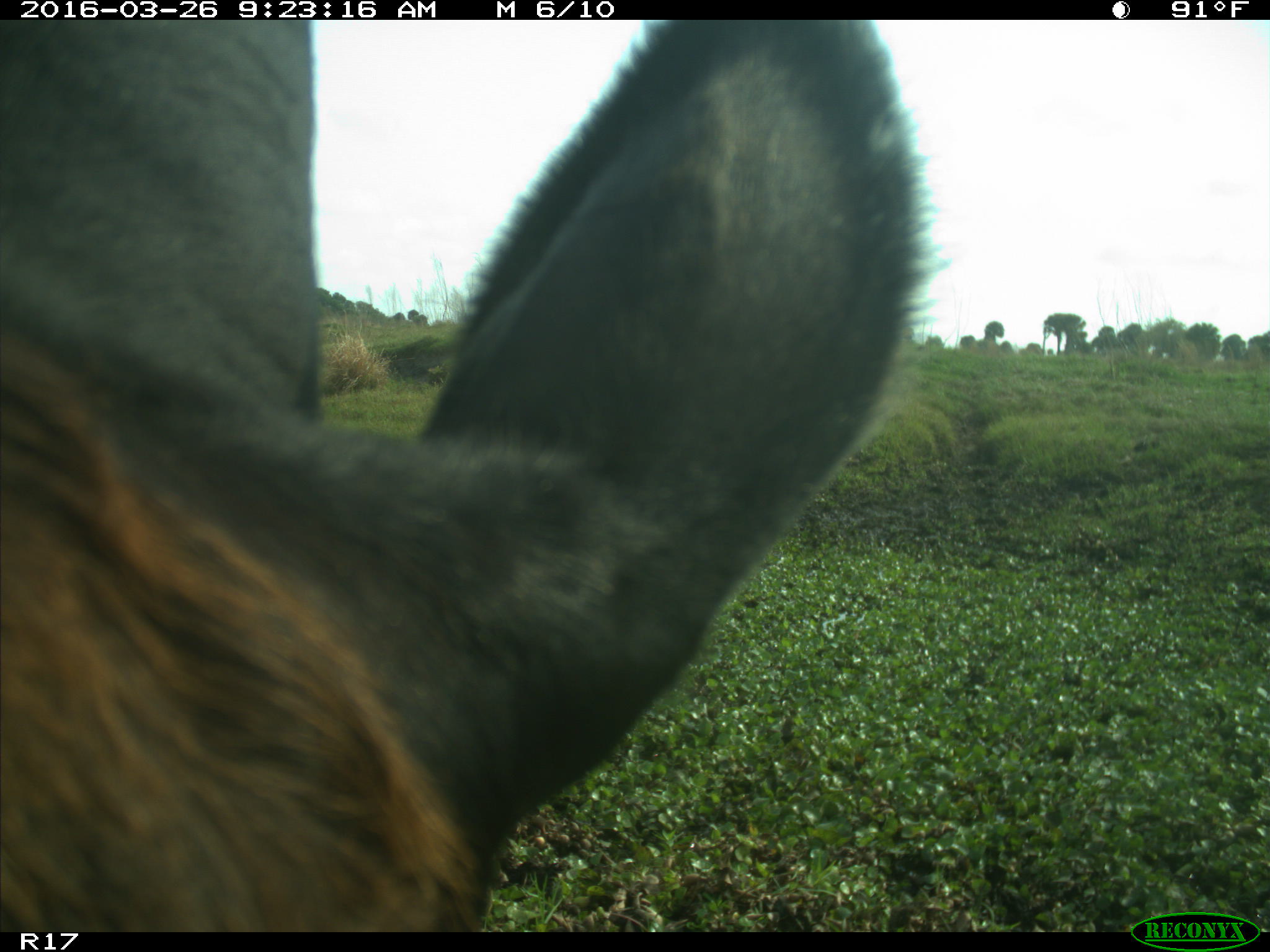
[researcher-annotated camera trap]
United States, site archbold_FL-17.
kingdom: Animalia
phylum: Chordata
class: Mammalia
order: Artiodactyla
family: Bovidae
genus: Bos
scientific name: Bos taurus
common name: domestic cow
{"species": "Bos taurus (domestic cow)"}